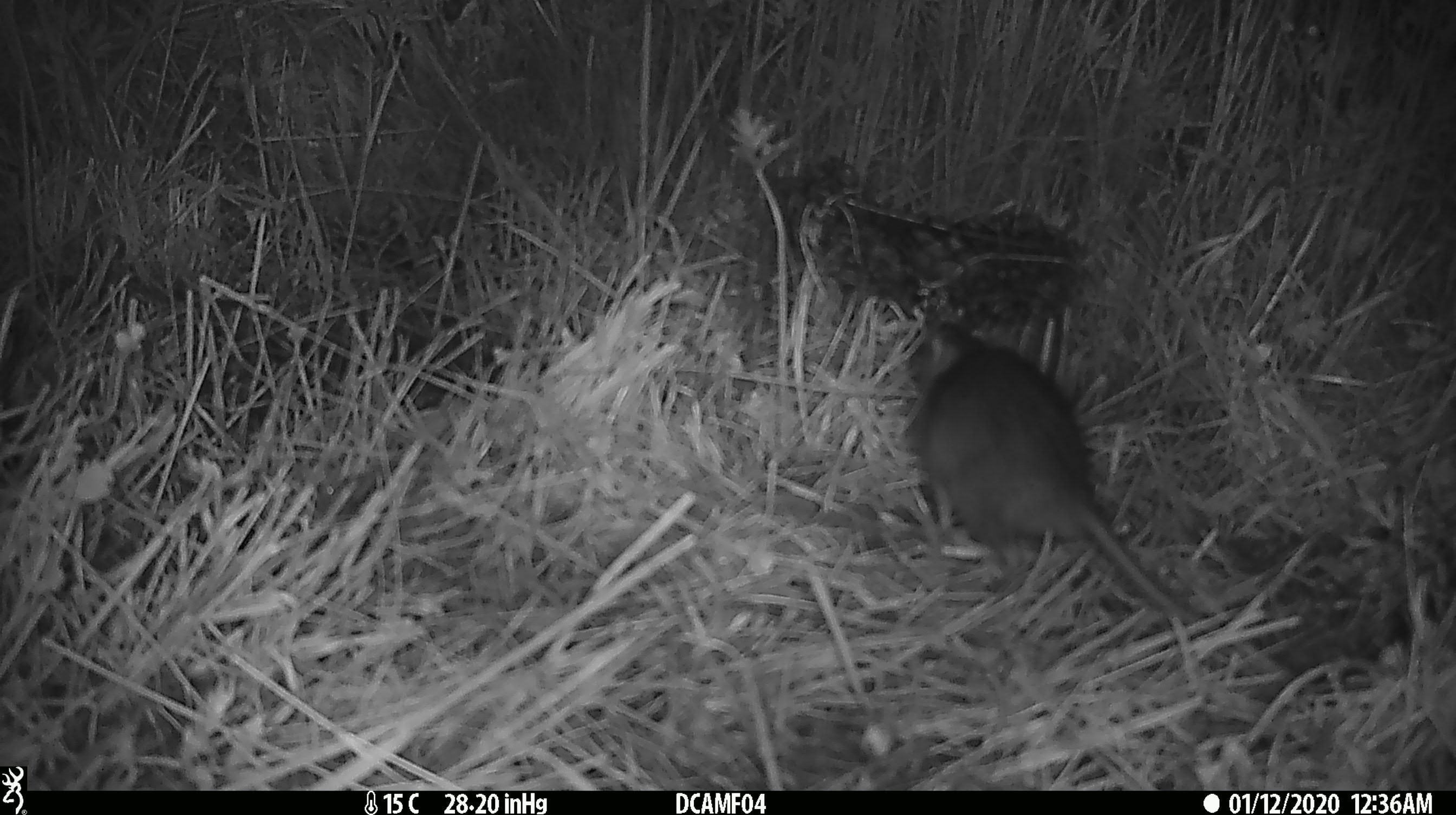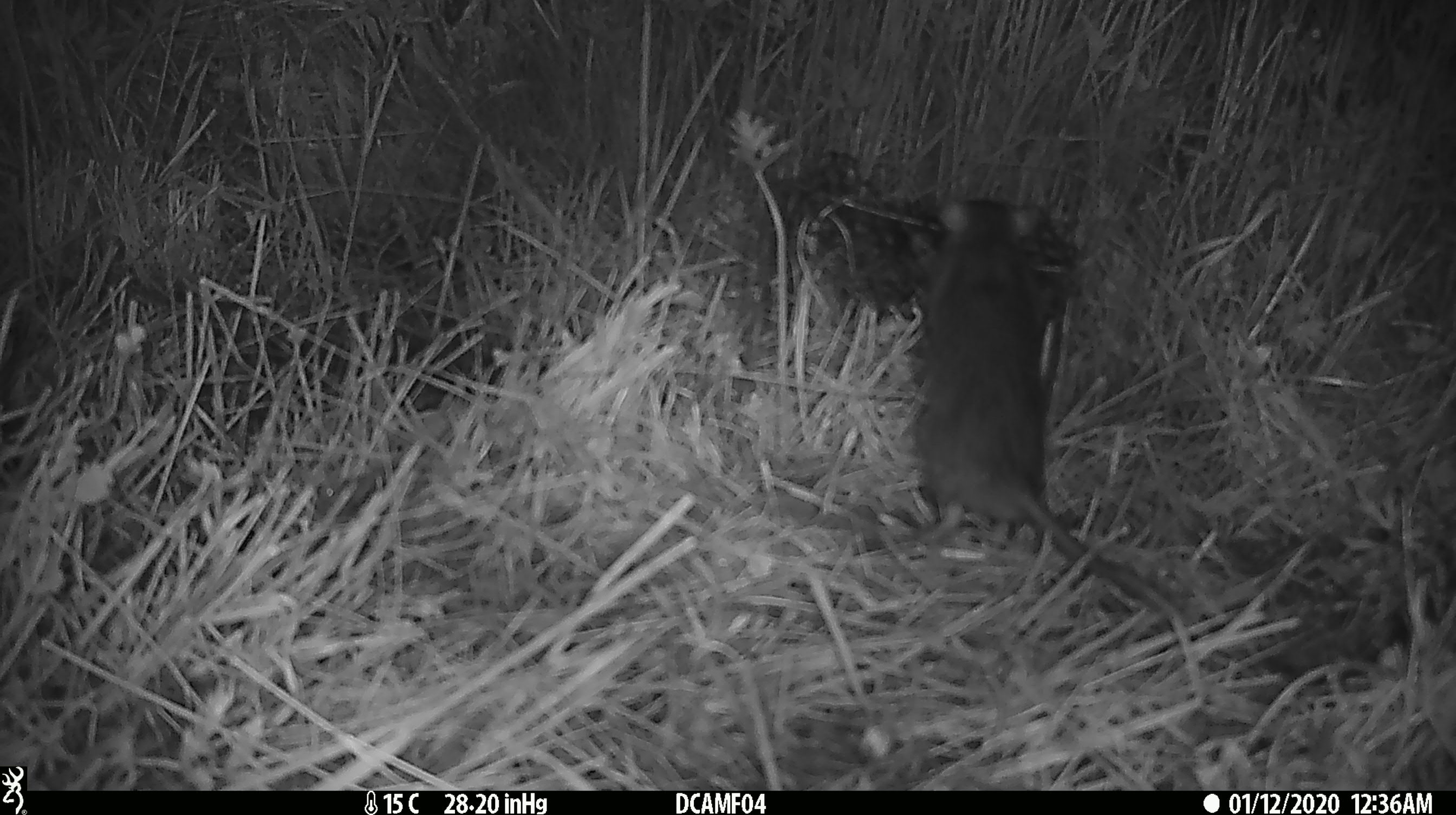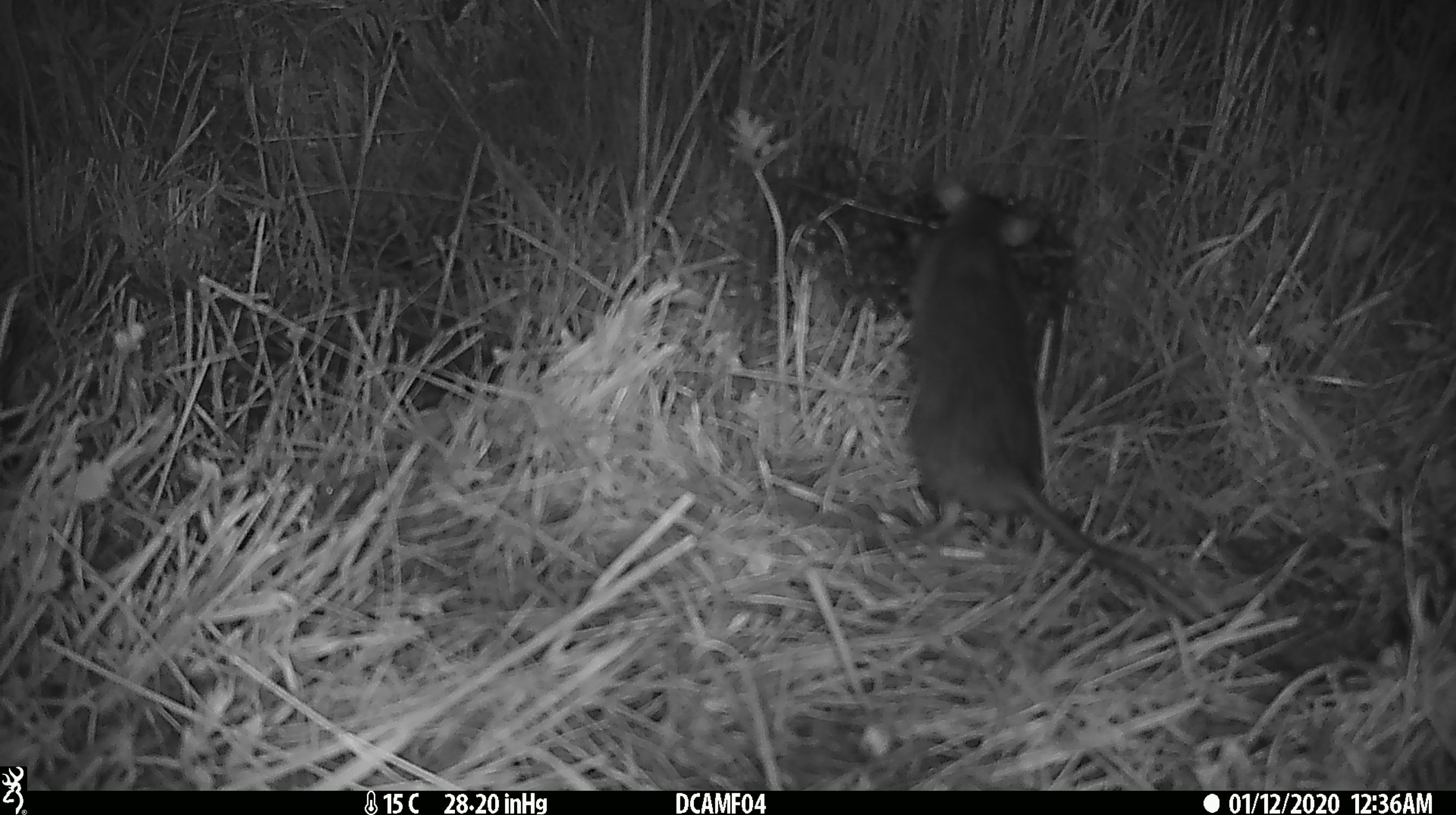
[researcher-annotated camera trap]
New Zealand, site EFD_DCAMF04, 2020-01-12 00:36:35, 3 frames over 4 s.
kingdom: Animalia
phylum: Chordata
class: Mammalia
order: Rodentia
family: Muridae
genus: Rattus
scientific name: Rattus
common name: rat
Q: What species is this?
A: Rat (Rattus).